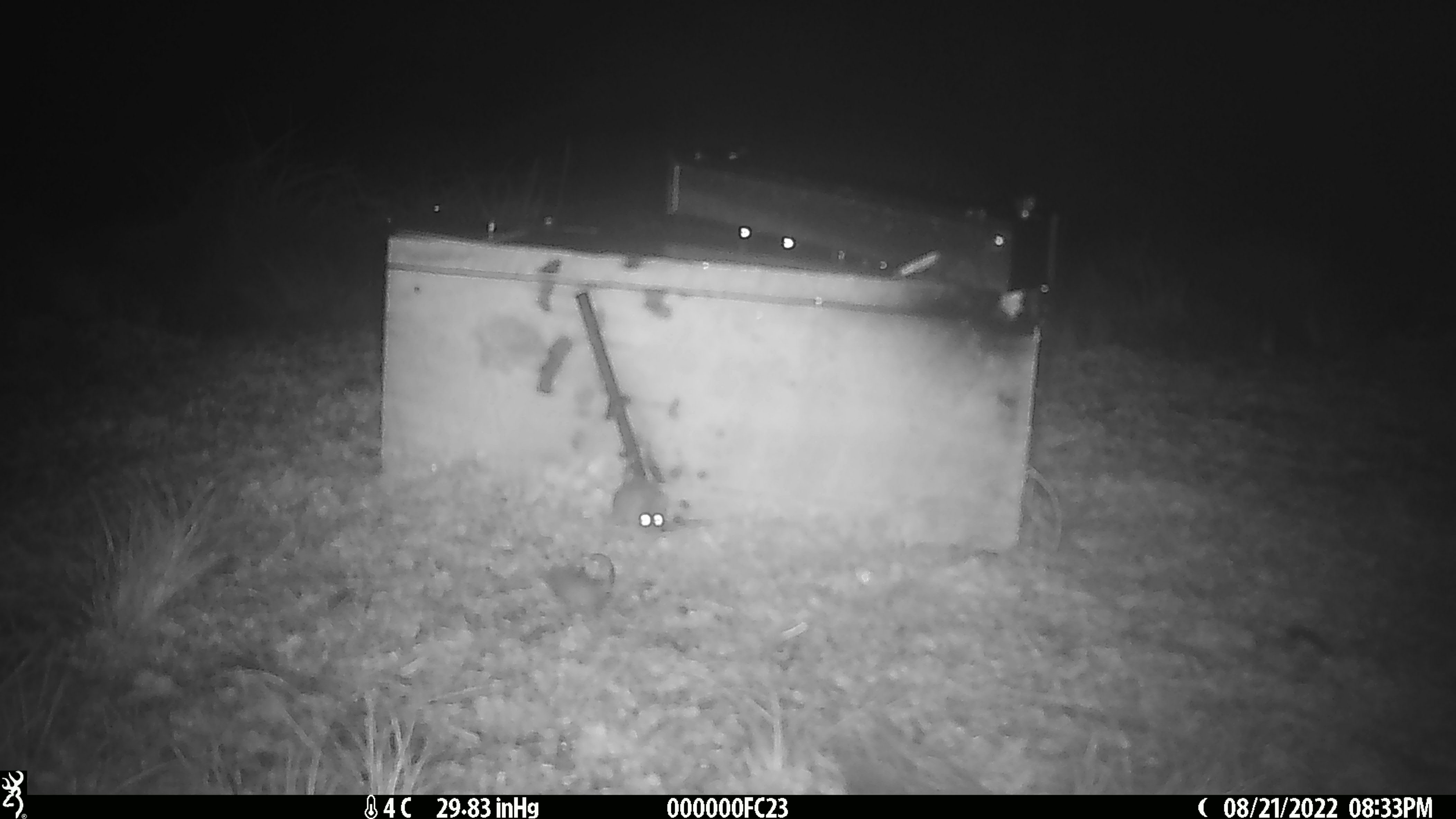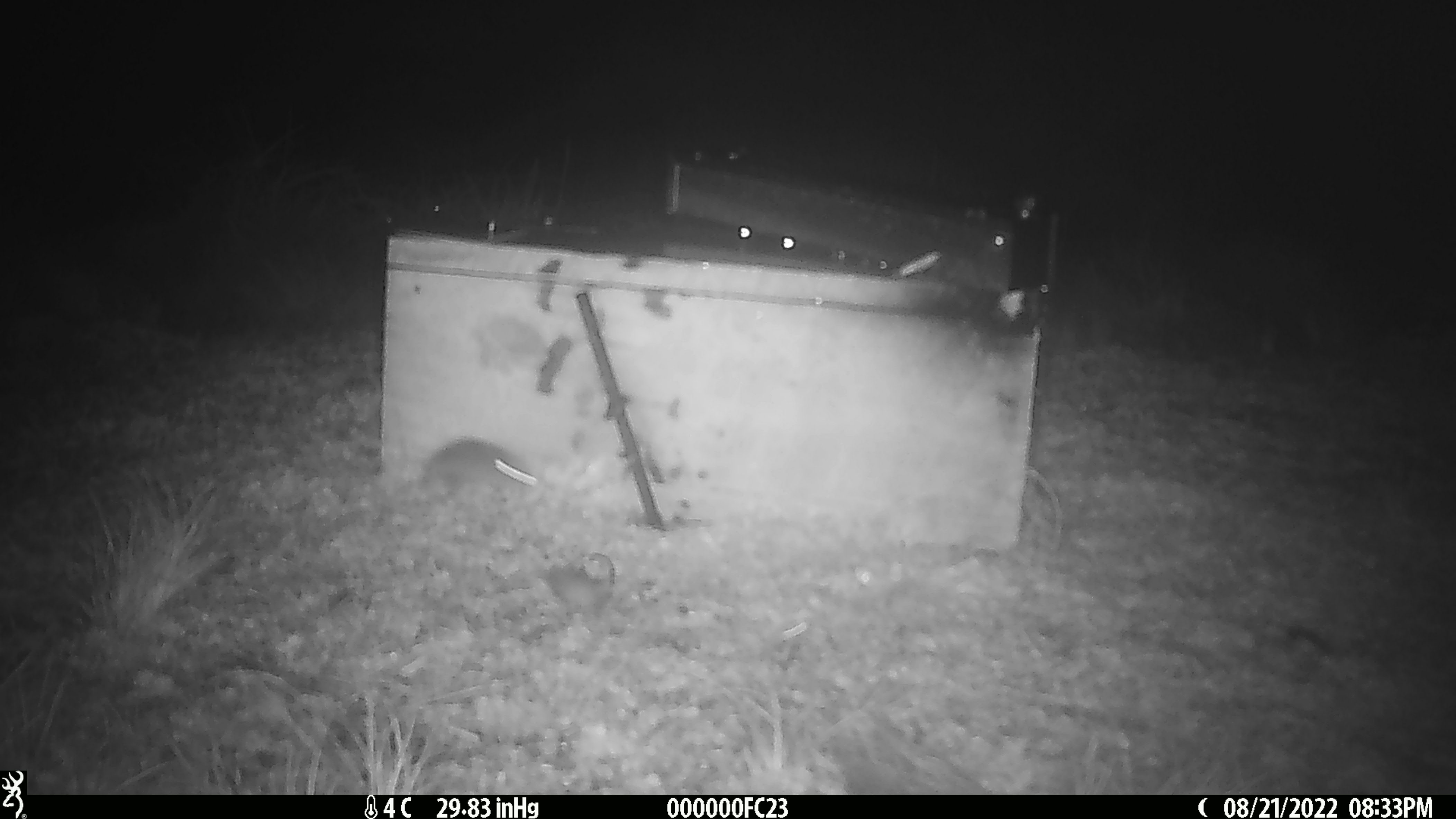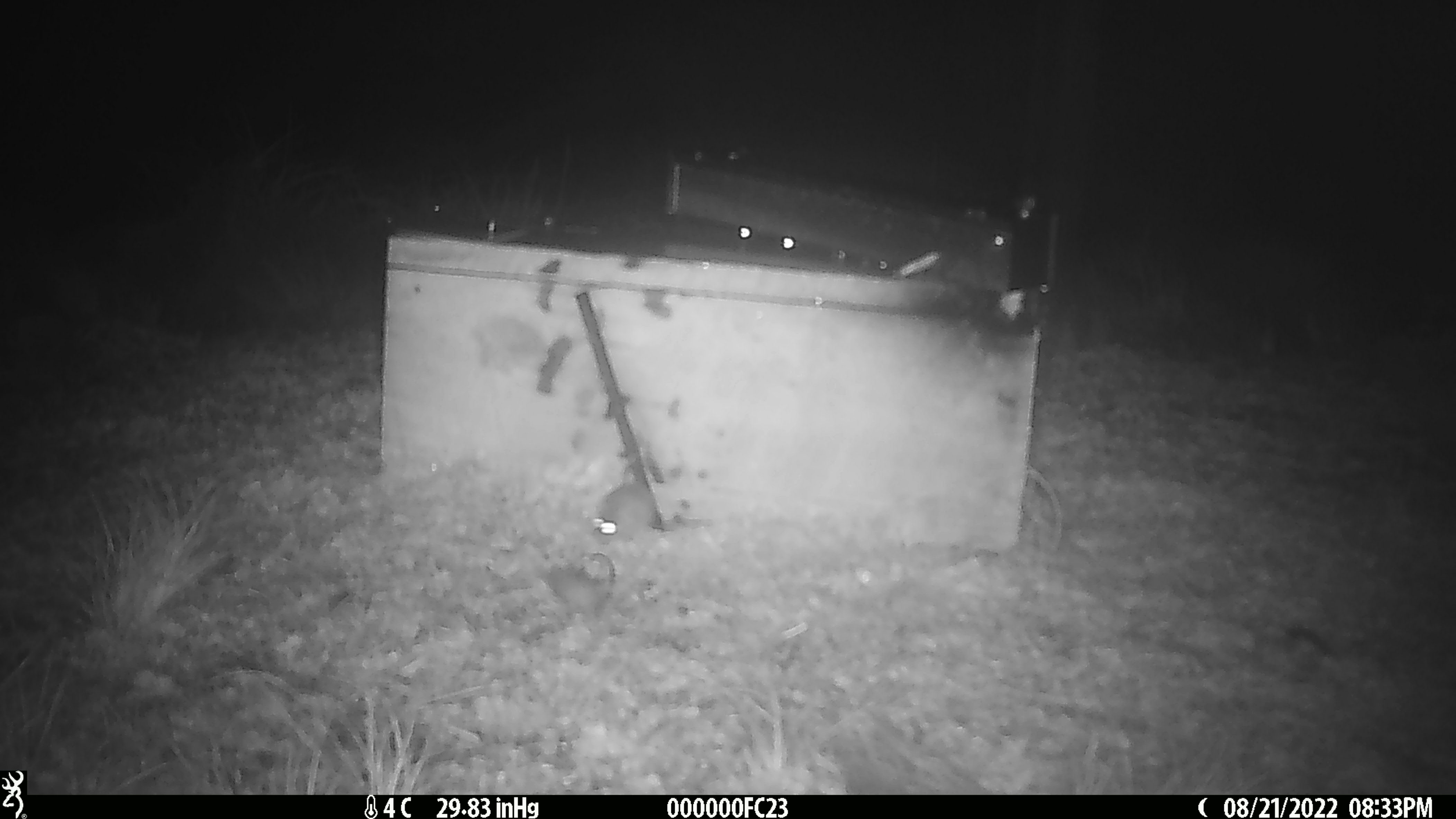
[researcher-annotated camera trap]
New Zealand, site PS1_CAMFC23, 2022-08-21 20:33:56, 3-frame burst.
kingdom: Animalia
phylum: Chordata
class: Mammalia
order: Rodentia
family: Muridae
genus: Mus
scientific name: Mus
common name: mouse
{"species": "mouse (Mus)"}